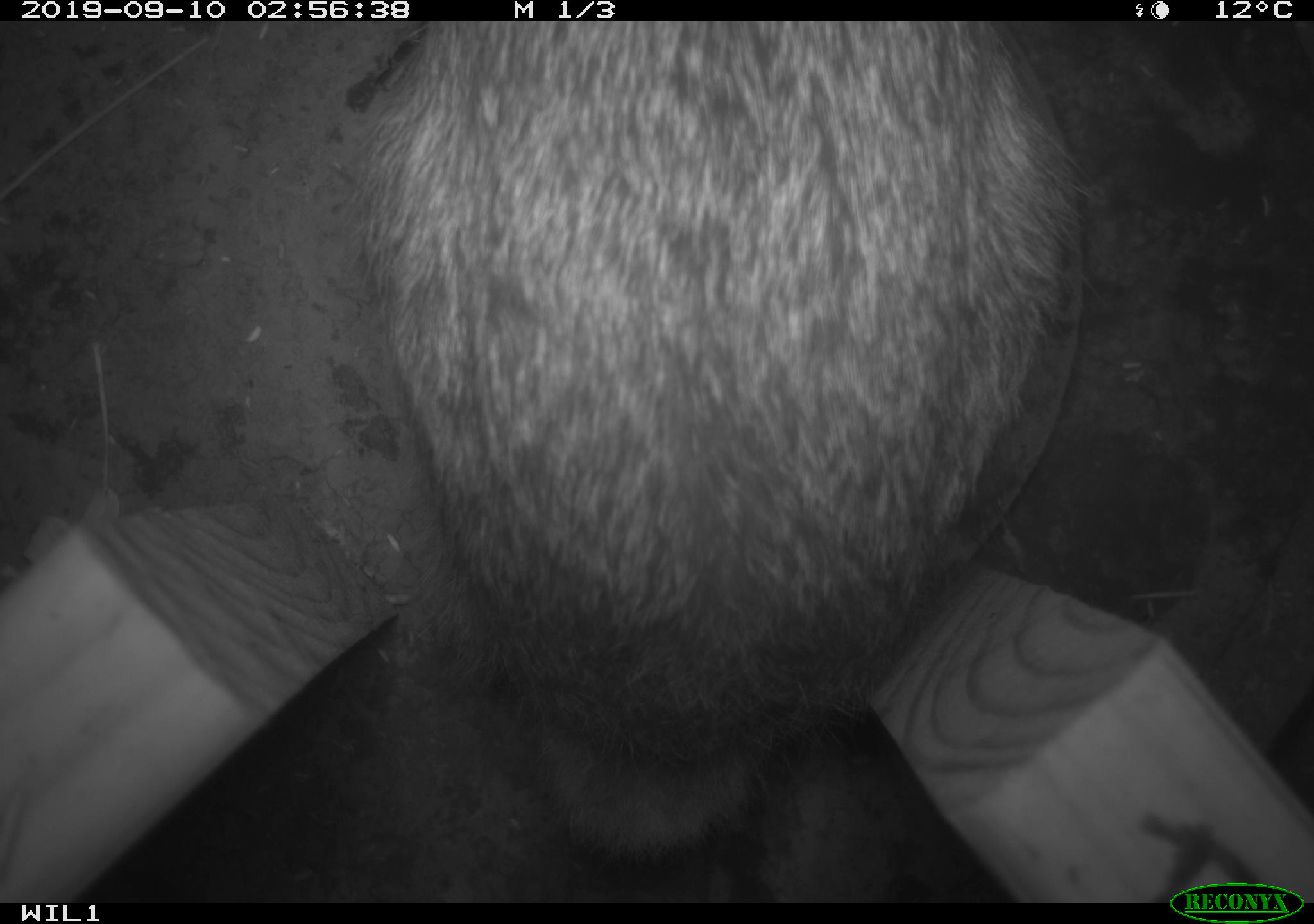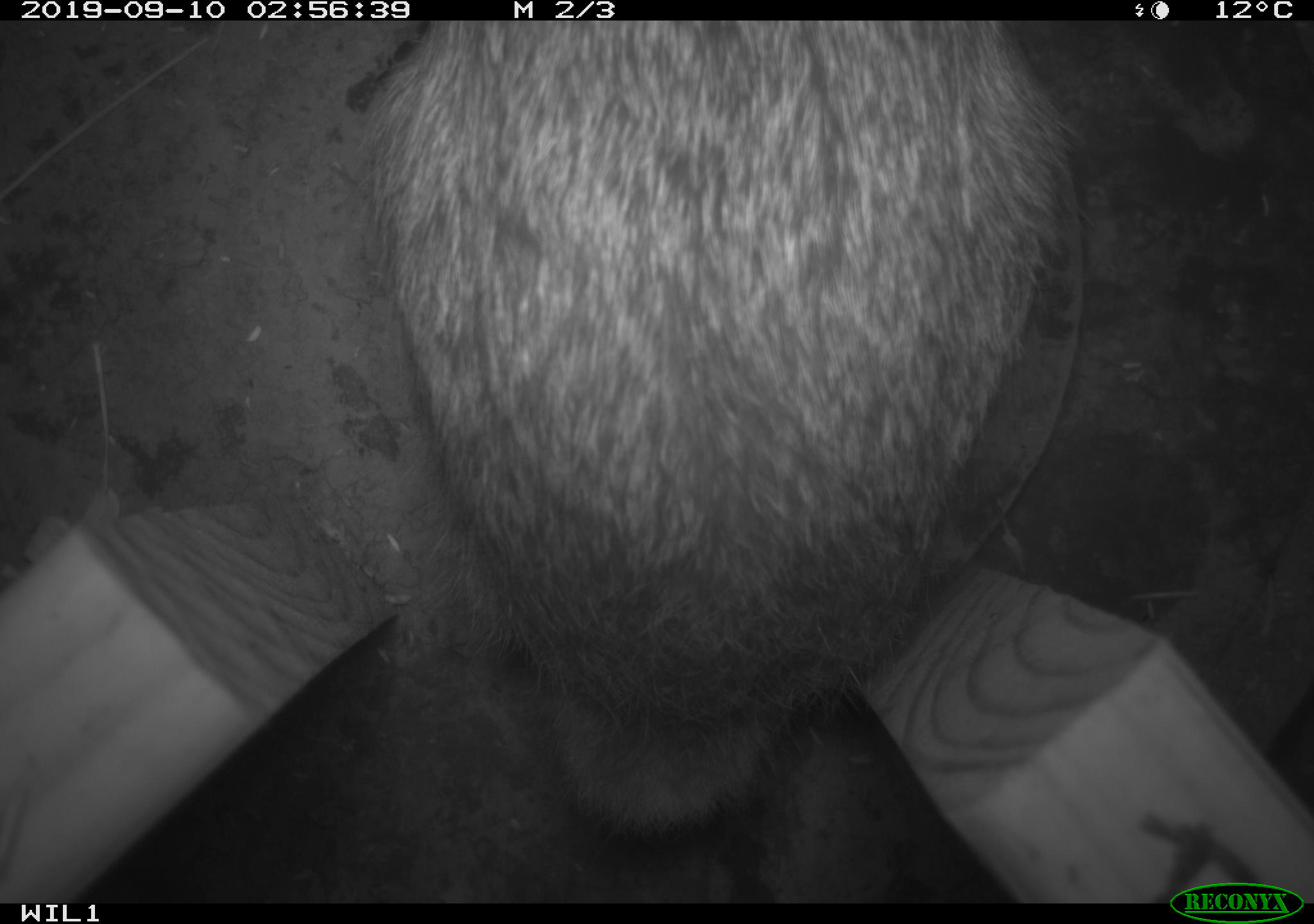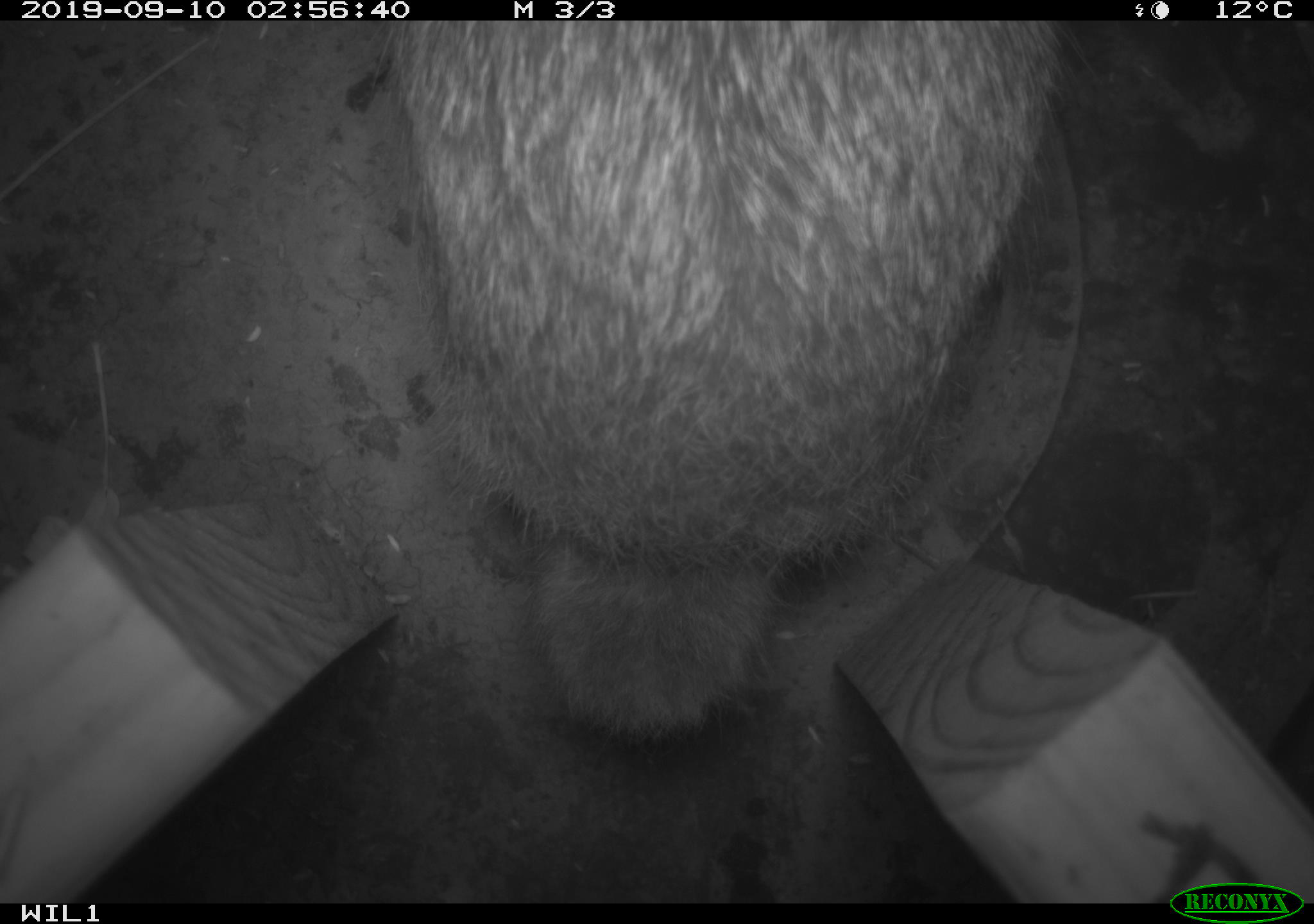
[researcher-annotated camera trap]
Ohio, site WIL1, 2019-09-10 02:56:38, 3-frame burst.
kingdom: Animalia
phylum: Chordata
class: Mammalia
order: Lagomorpha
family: Leporidae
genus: Sylvilagus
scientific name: Sylvilagus floridanus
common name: eastern cottontail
Eastern cottontail (Sylvilagus floridanus).